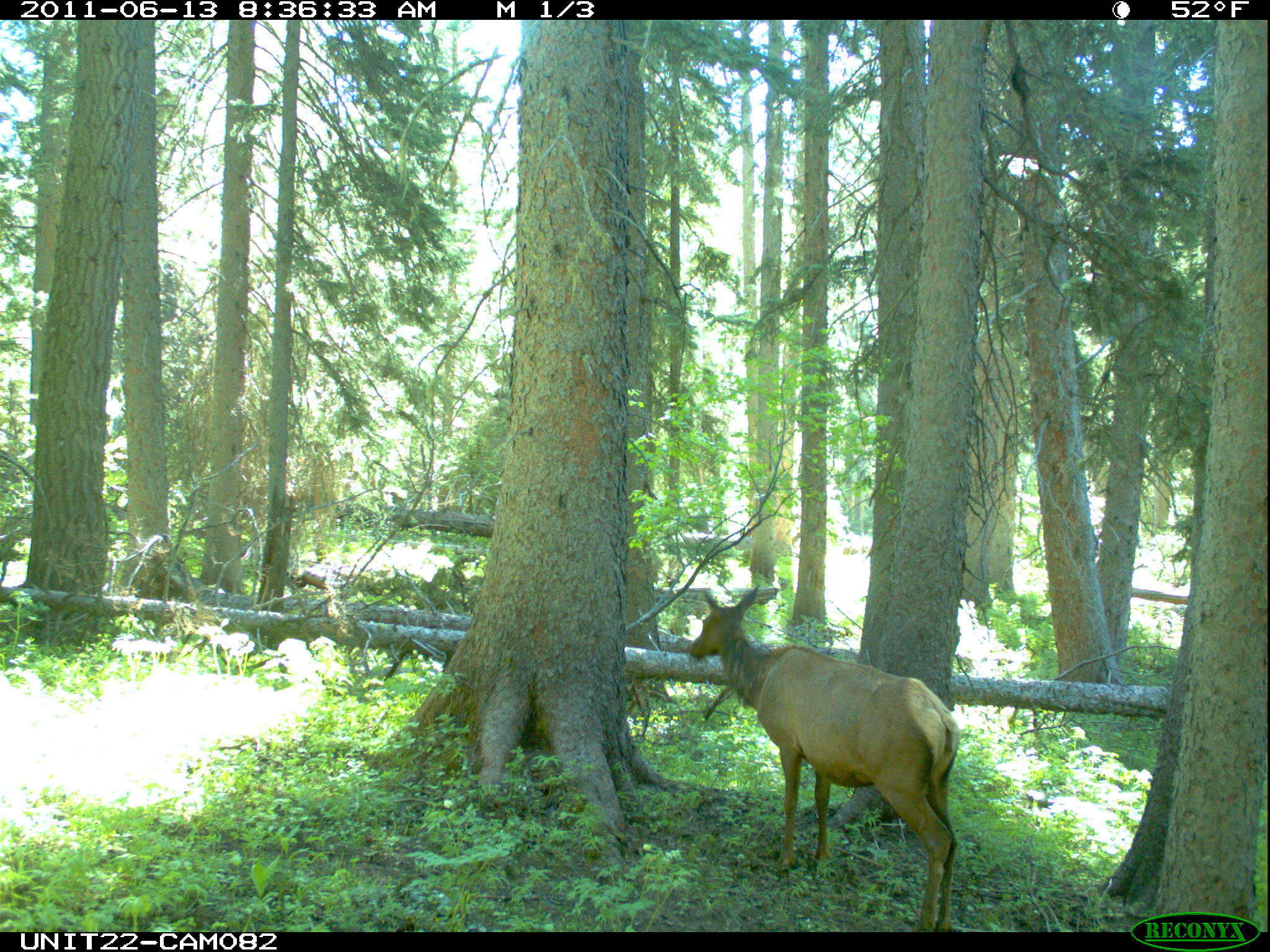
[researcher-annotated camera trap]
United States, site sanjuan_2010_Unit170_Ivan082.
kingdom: Animalia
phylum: Chordata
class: Mammalia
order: Artiodactyla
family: Cervidae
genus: Cervus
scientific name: Cervus elaphus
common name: red deer